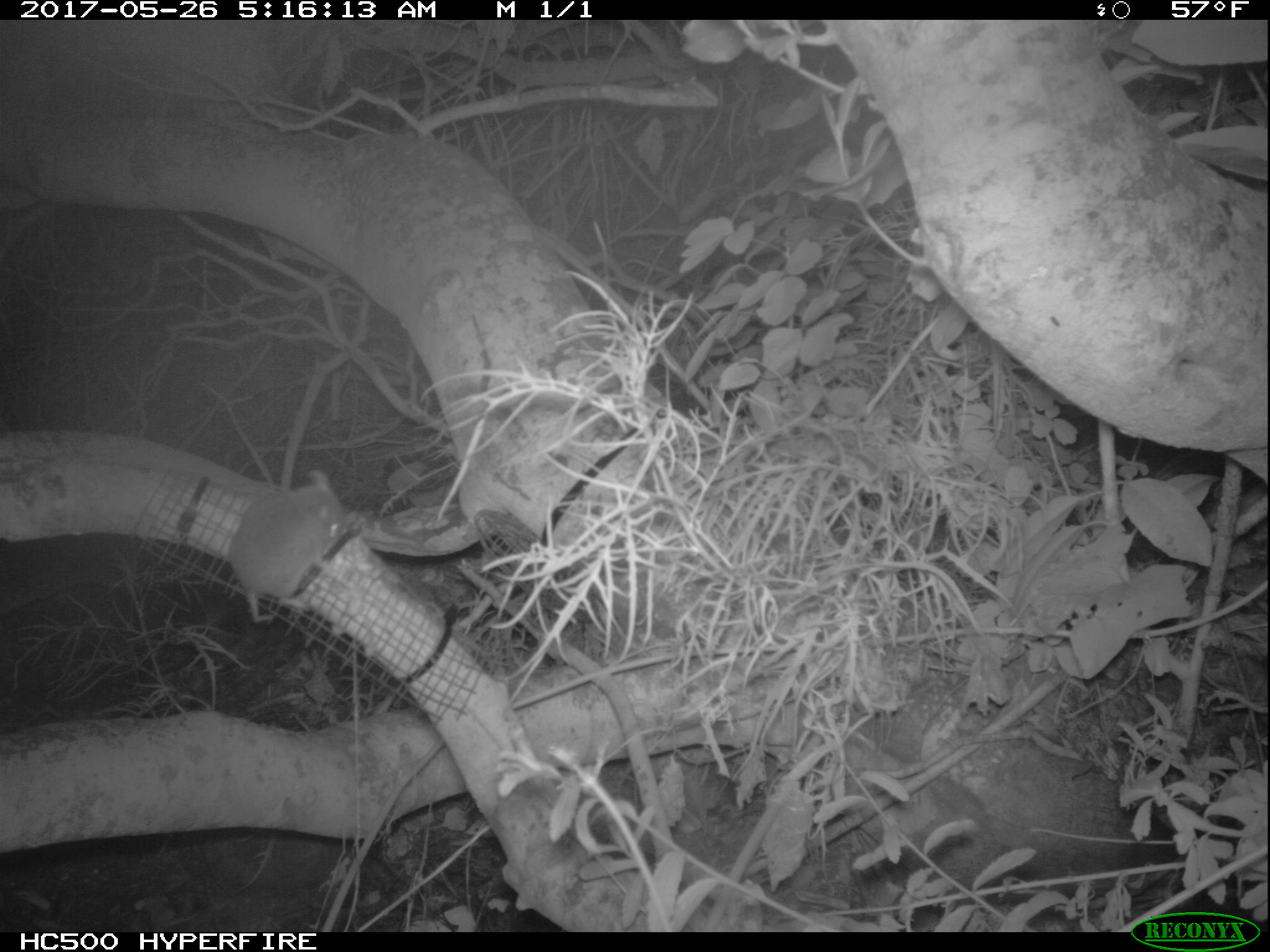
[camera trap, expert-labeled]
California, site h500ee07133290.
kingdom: Animalia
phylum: Chordata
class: Mammalia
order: Rodentia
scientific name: Rodentia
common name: rodent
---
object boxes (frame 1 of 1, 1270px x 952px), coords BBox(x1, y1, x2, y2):
rodent: BBox(229, 470, 353, 627)